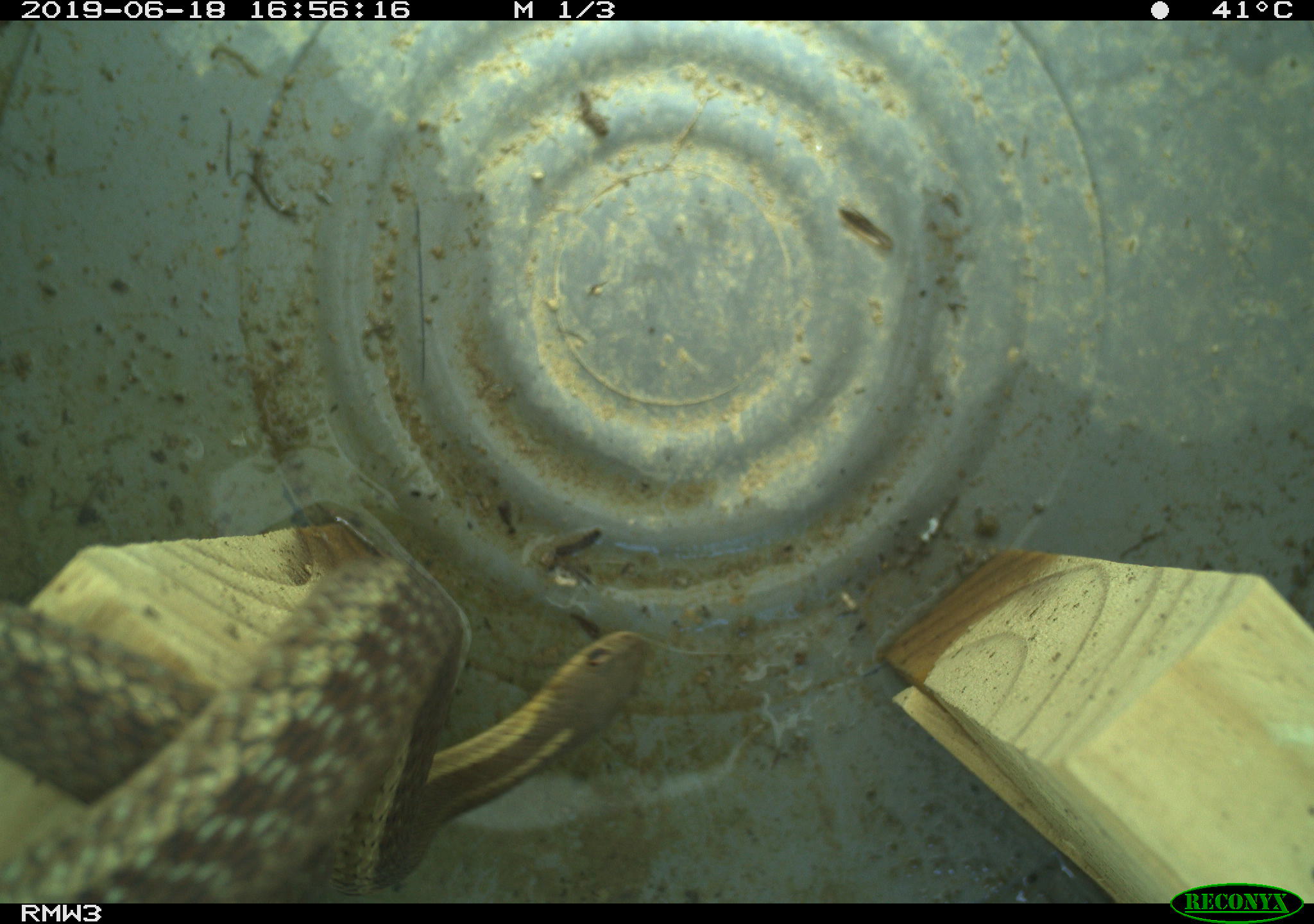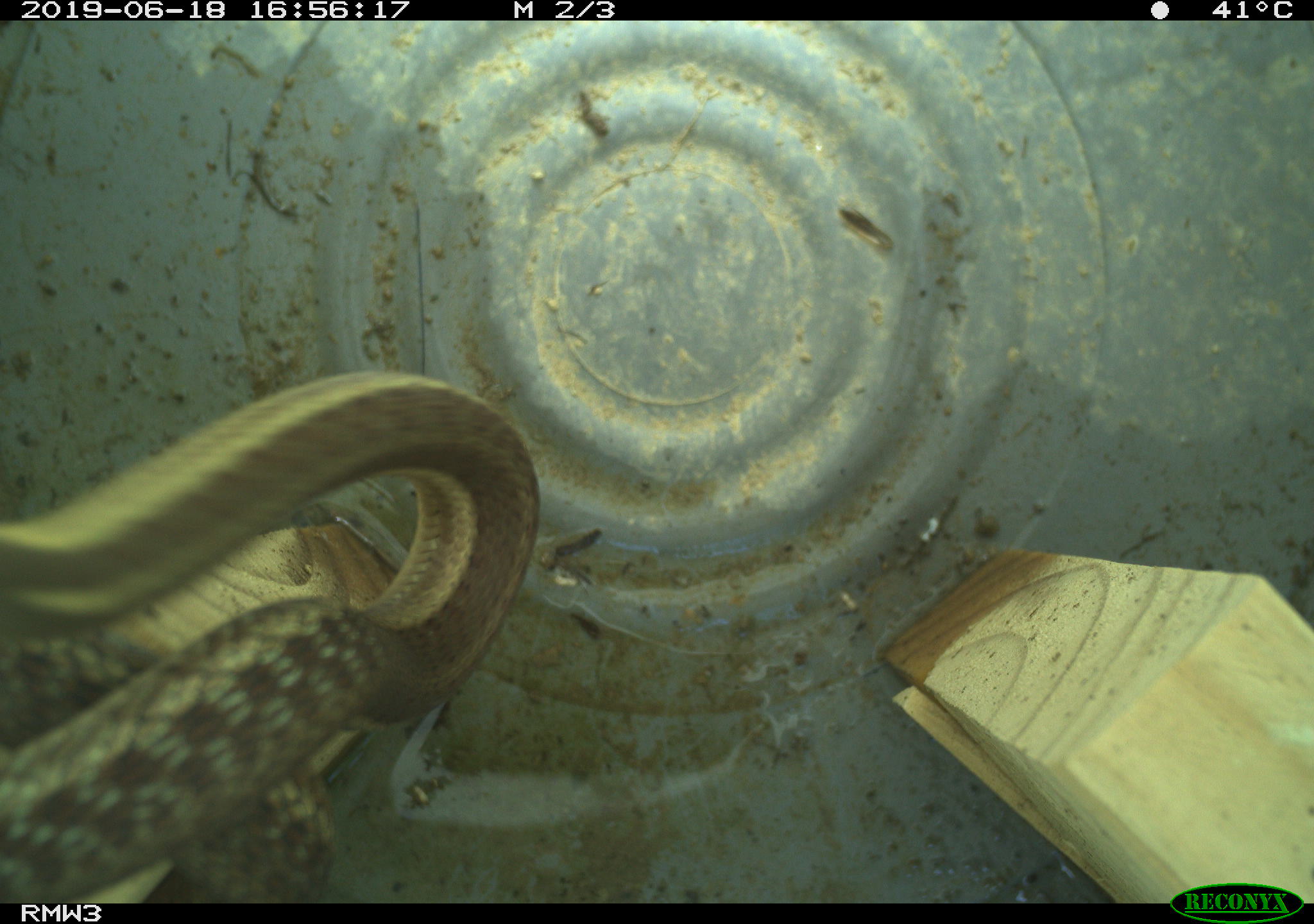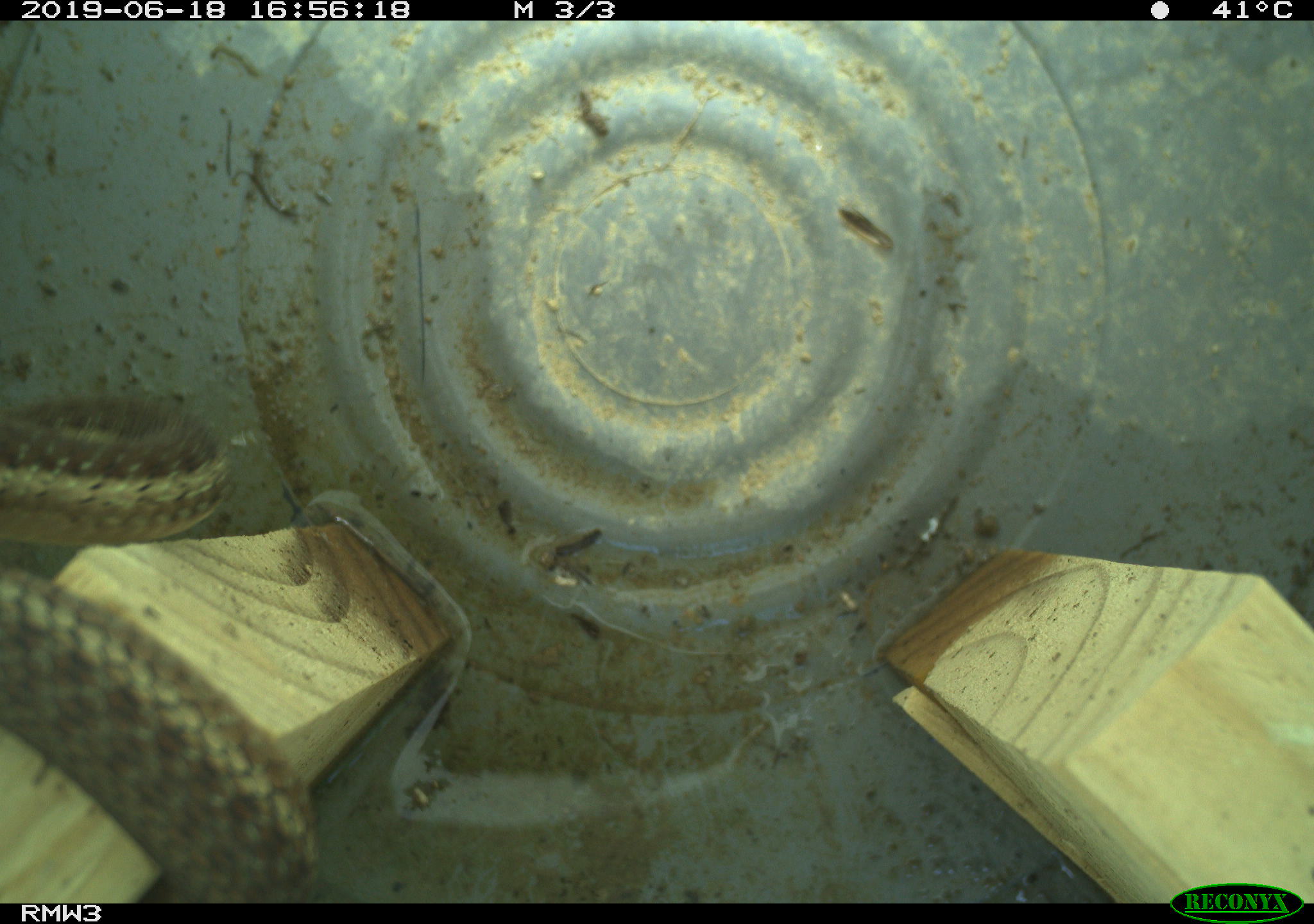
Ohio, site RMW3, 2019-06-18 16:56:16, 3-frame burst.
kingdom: Animalia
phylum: Chordata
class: Reptilia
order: Squamata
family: Colubridae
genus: Thamnophis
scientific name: Thamnophis sirtalis sirtalis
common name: eastern gartersnake